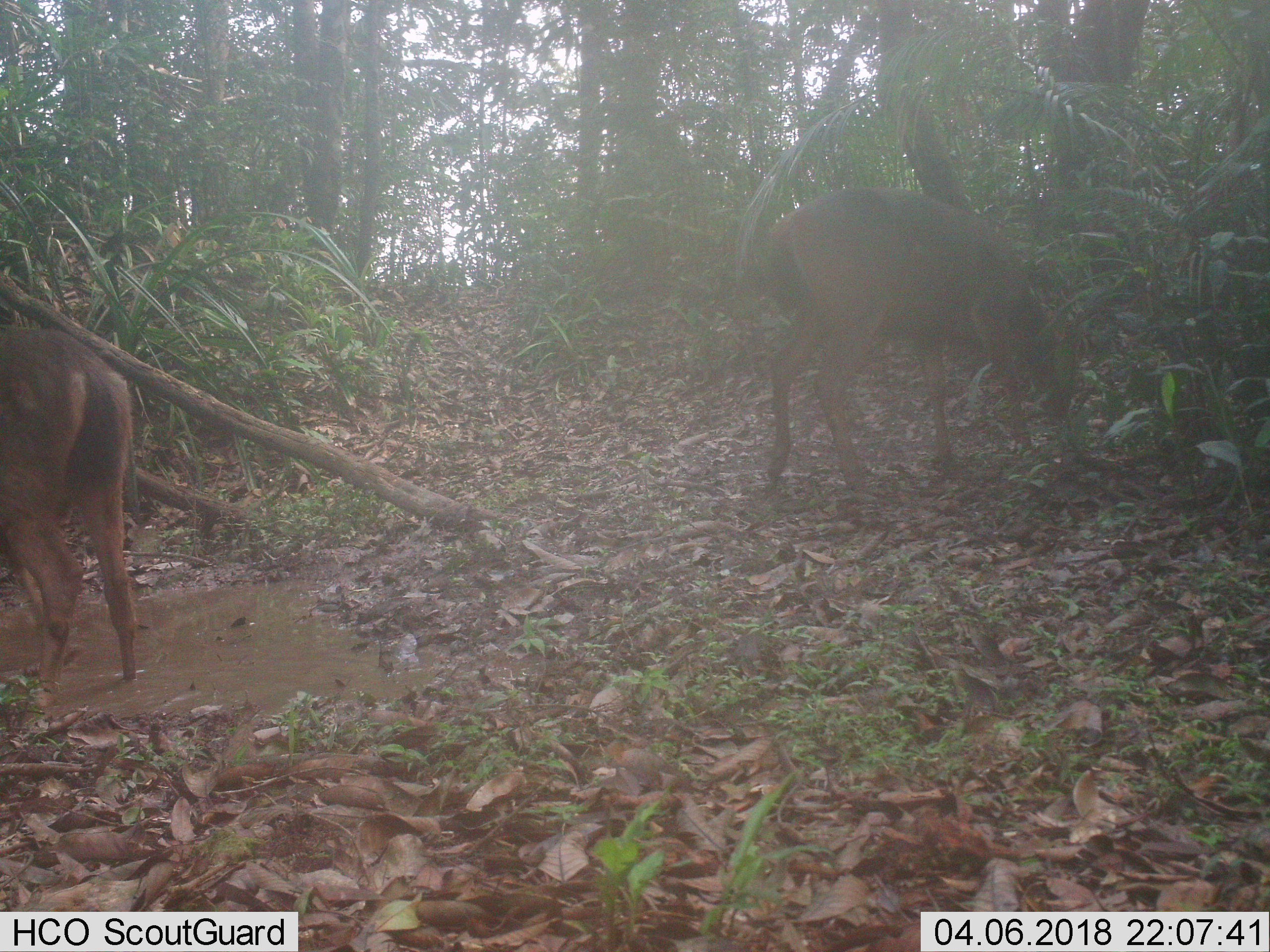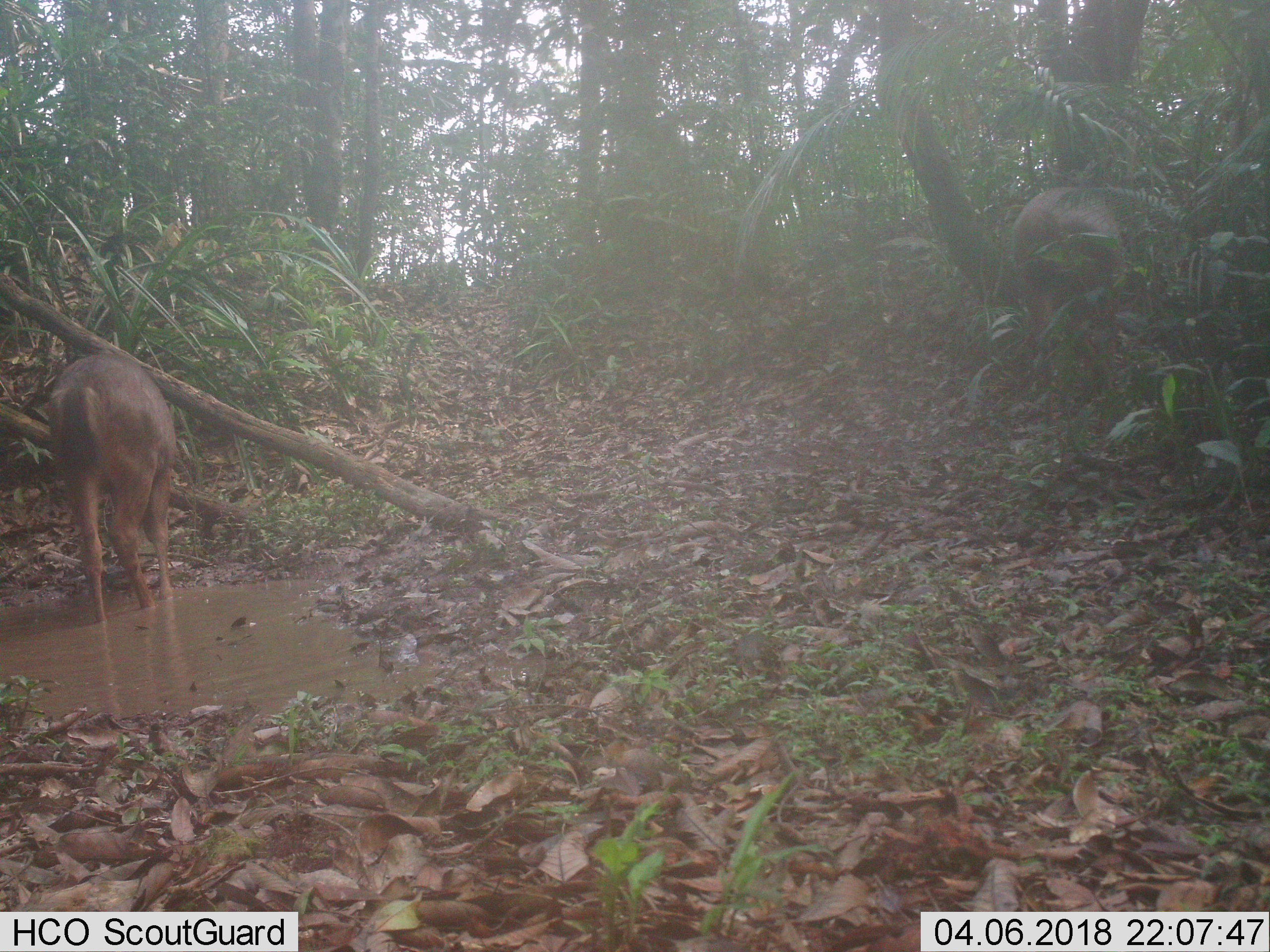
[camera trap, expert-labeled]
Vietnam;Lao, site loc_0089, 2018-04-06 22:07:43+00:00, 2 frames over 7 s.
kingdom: Animalia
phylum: Chordata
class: Mammalia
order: Artiodactyla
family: Cervidae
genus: Rusa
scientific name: Rusa unicolor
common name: sambar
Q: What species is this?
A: Sambar (Rusa unicolor).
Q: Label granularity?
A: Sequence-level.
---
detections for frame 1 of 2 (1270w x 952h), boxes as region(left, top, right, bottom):
sambar: region(764, 183, 1081, 496); region(0, 322, 140, 684)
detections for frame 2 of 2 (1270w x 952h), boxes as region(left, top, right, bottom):
sambar: region(46, 349, 178, 626); region(1010, 185, 1142, 424)